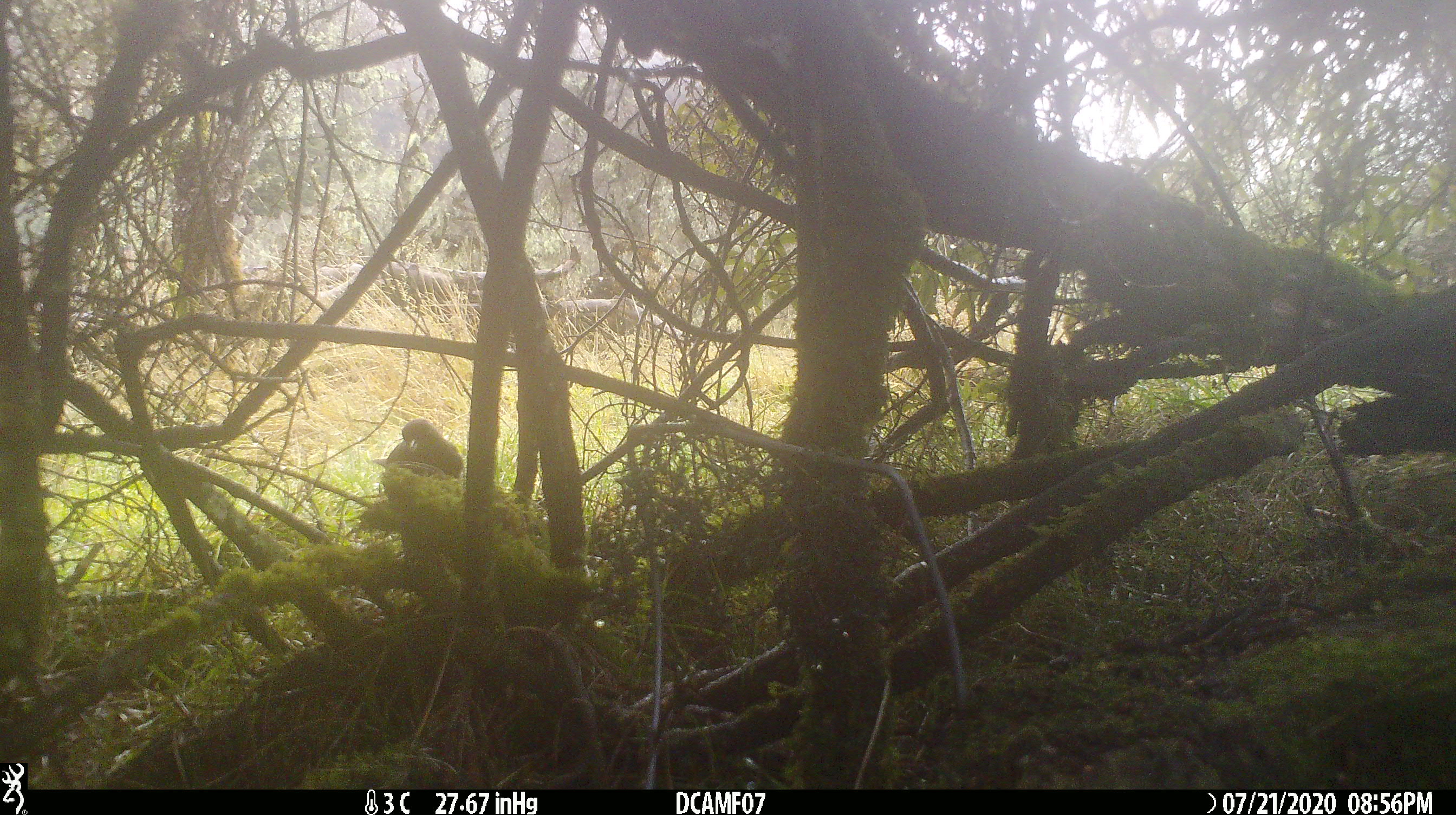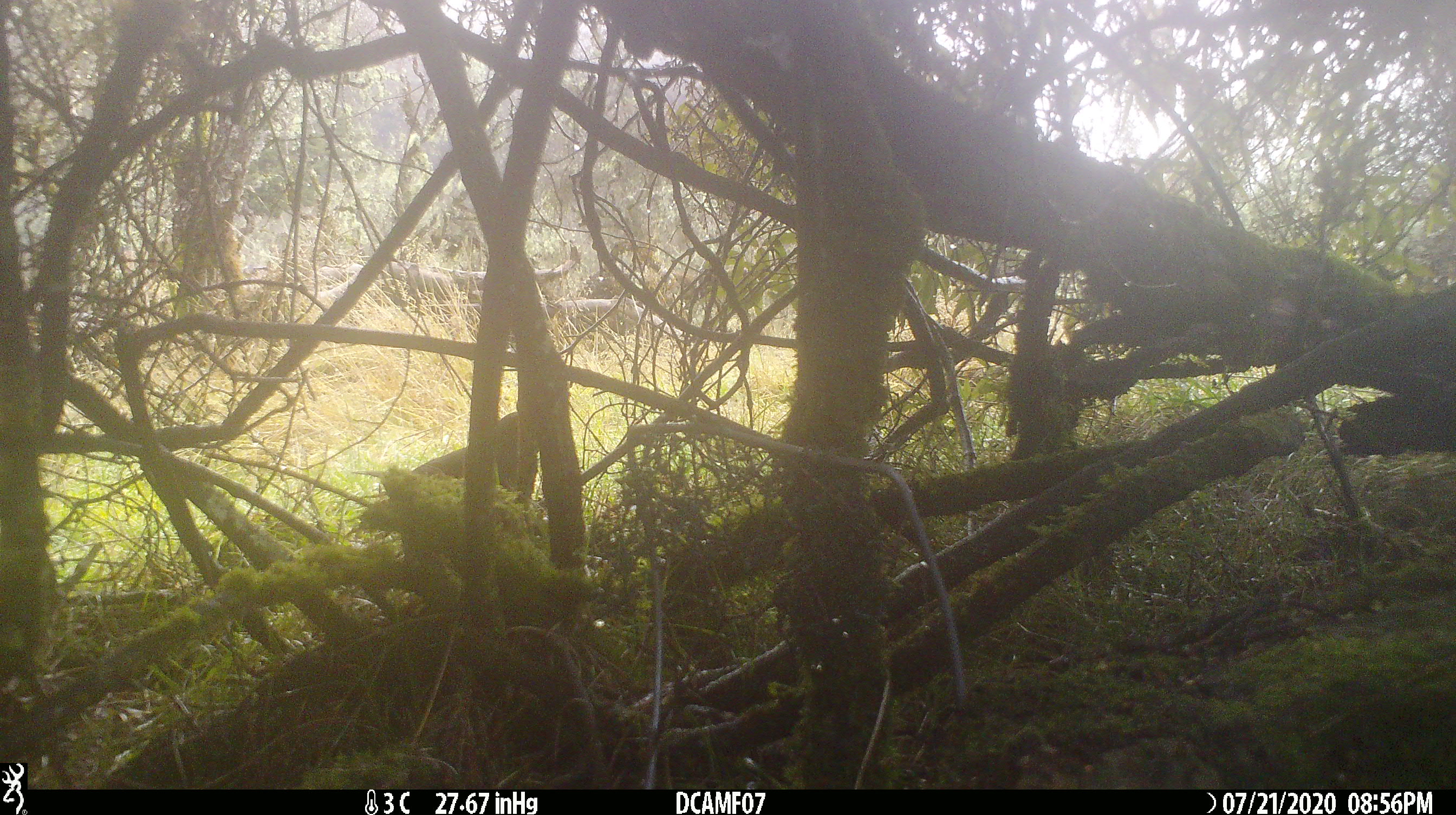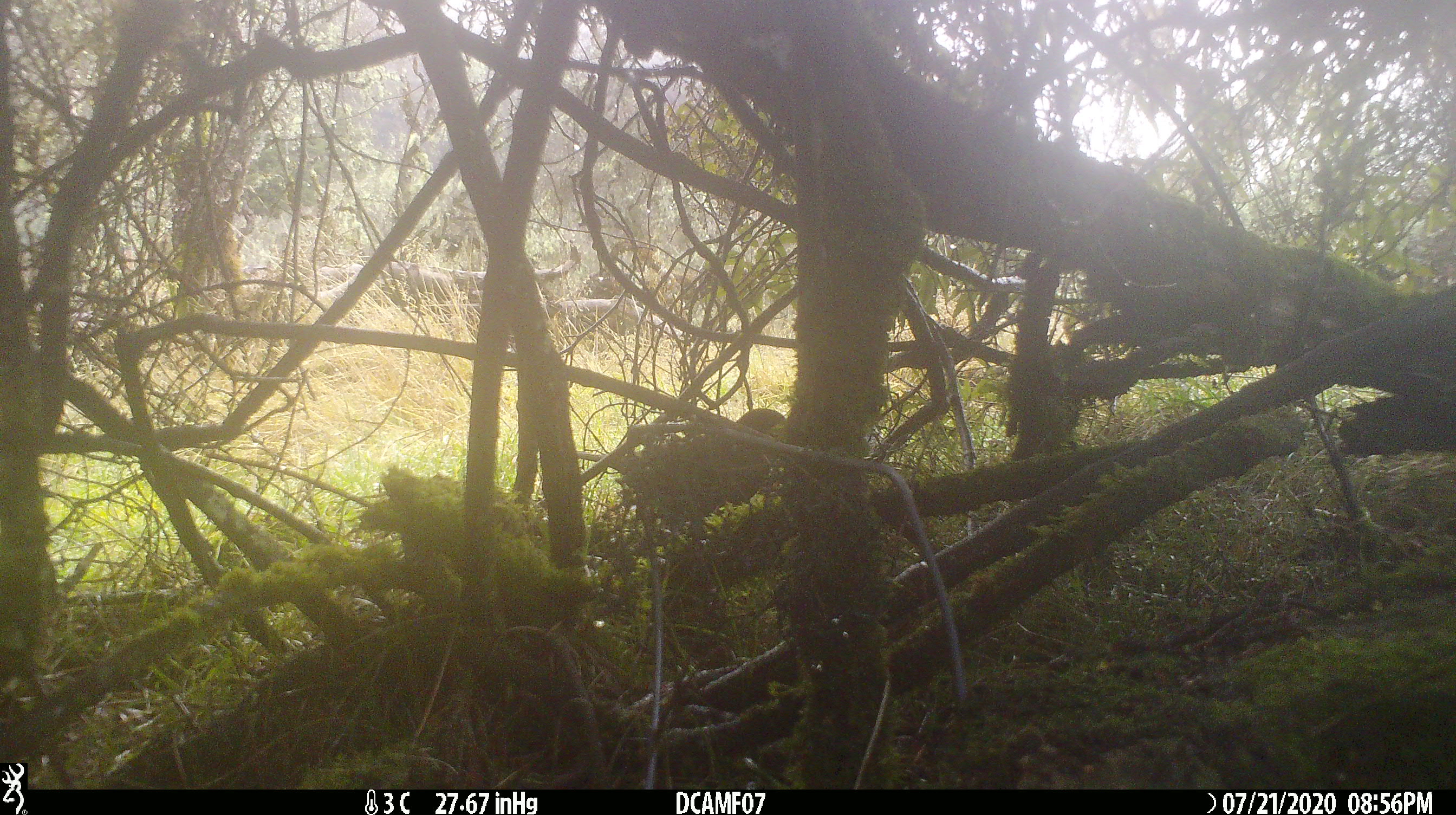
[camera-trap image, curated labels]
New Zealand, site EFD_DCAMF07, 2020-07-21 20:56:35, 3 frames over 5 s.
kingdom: Animalia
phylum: Chordata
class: Aves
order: Passeriformes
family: Turdidae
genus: Turdus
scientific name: Turdus merula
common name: eurasian blackbird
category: blackbird